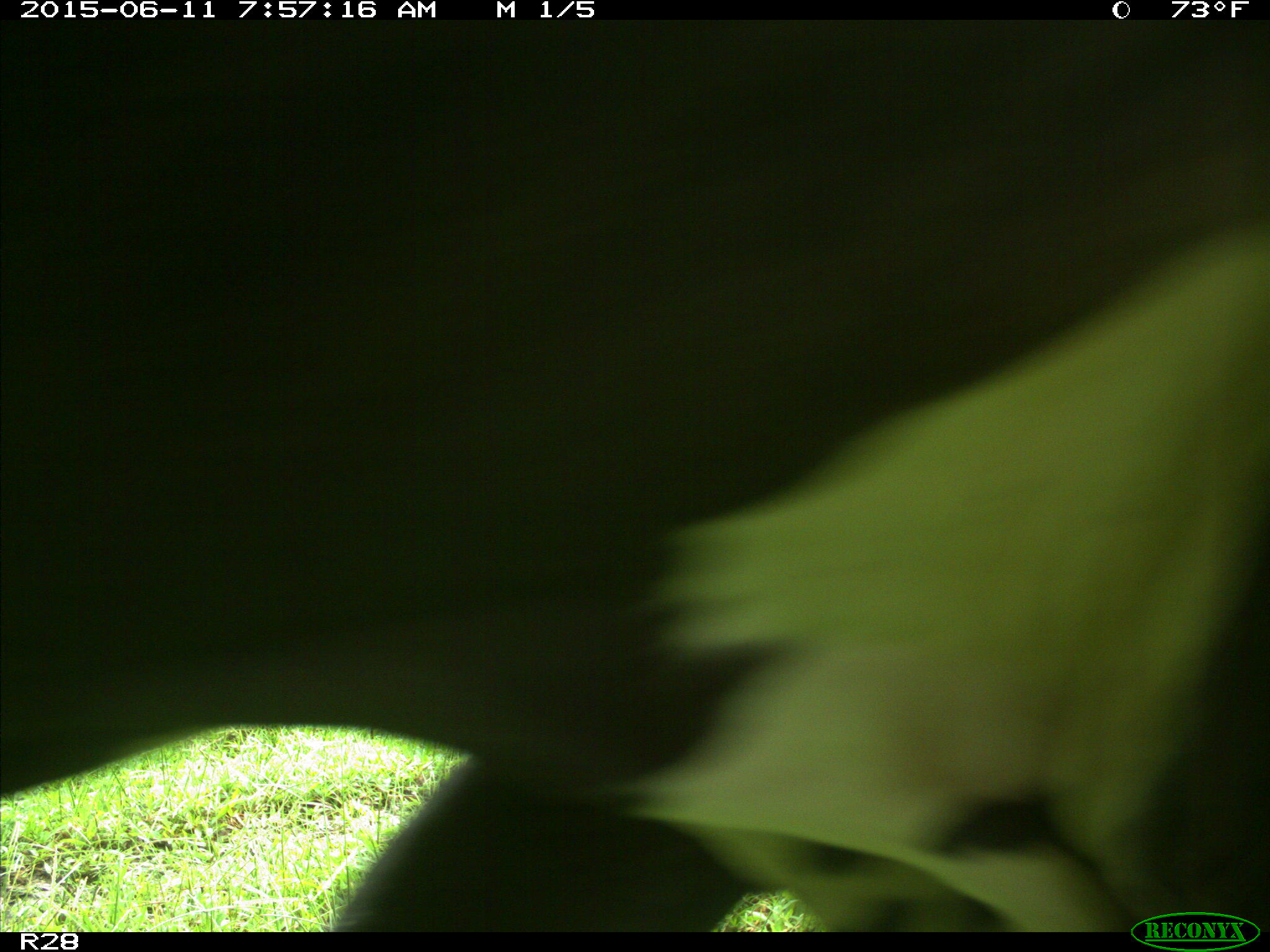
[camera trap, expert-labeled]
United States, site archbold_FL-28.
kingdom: Animalia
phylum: Chordata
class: Mammalia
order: Artiodactyla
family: Bovidae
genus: Bos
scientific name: Bos taurus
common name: domestic cow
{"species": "Bos taurus (domestic cow)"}